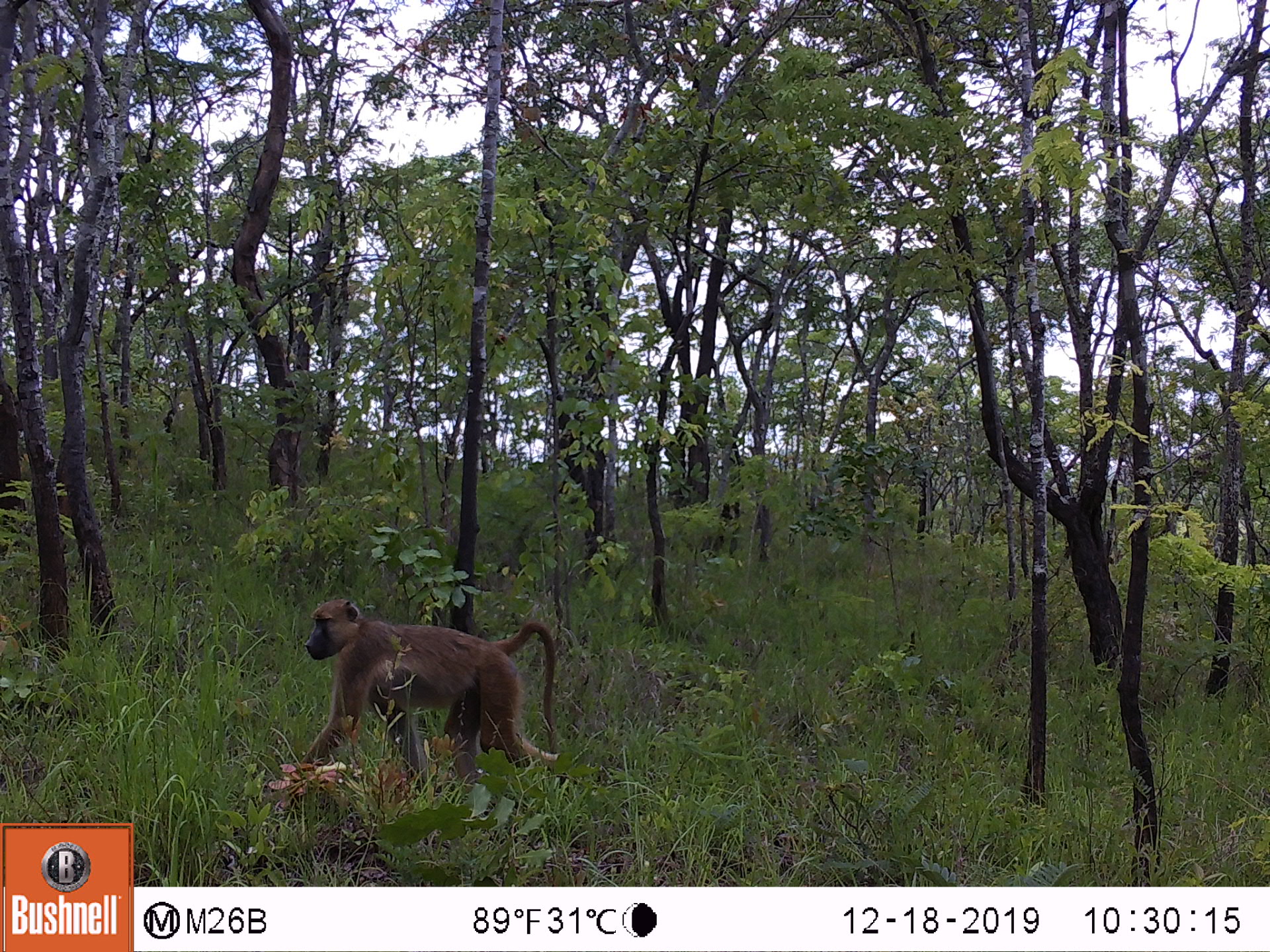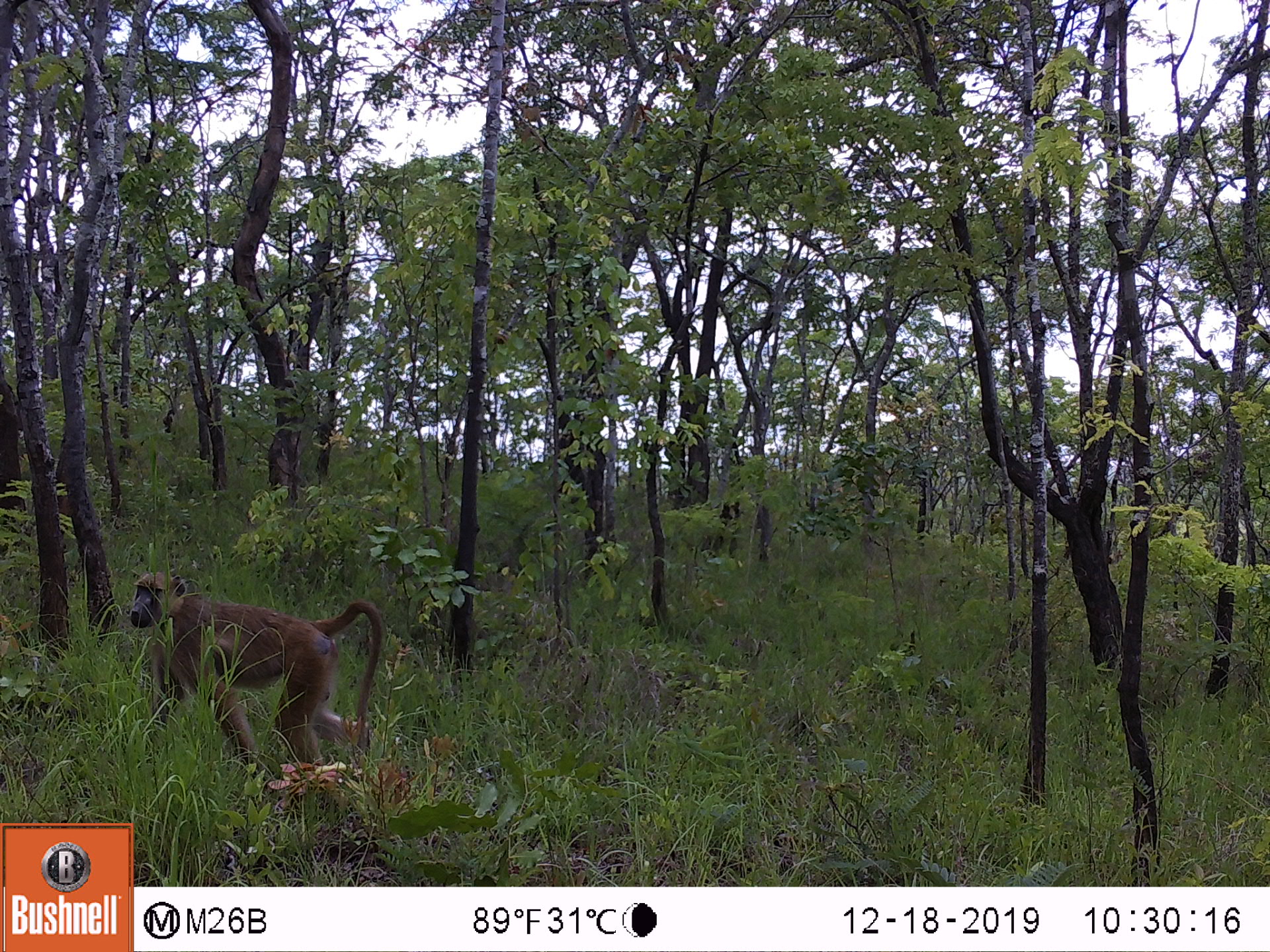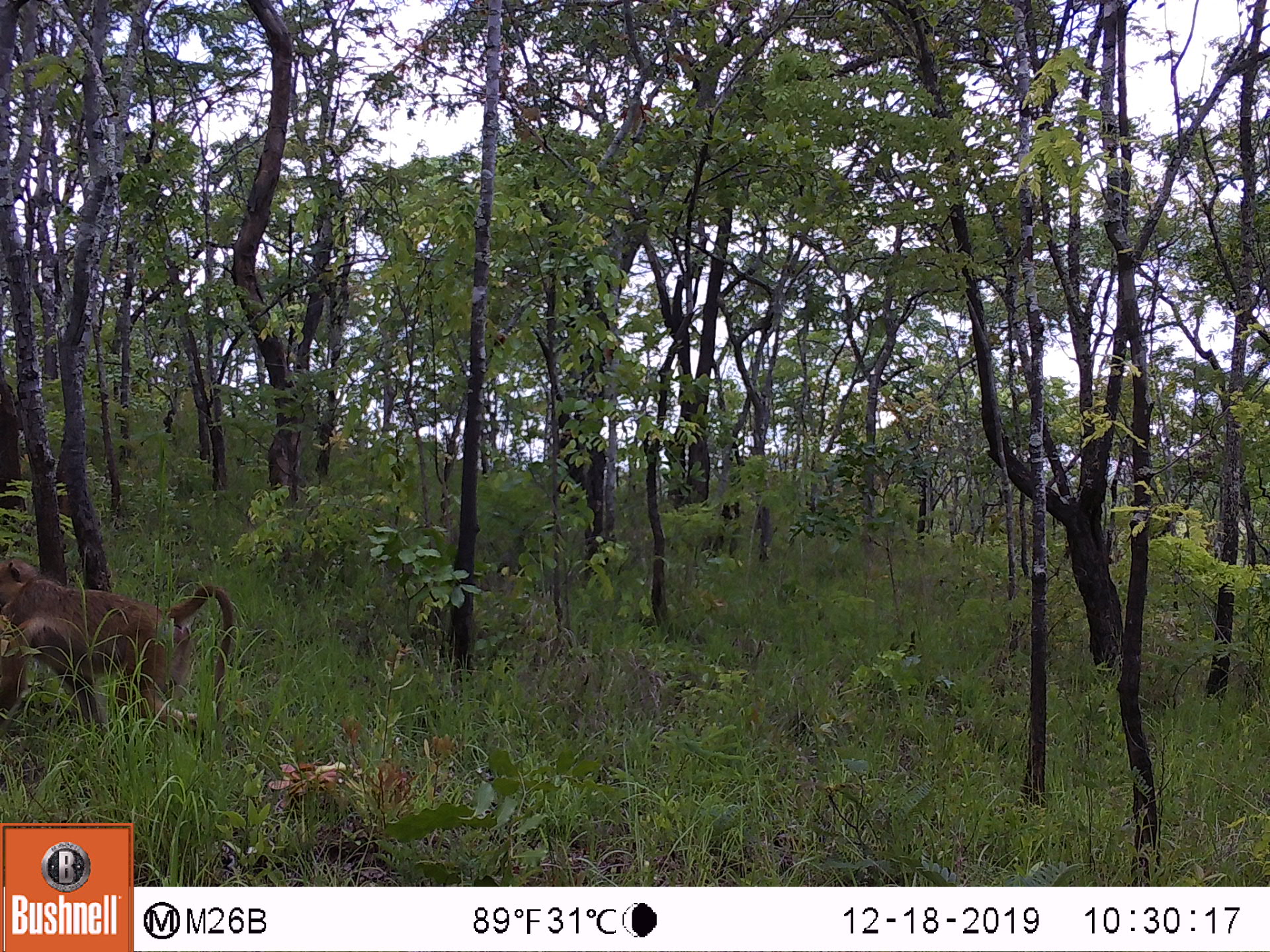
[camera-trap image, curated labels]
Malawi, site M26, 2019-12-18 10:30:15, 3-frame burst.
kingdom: Animalia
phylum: Chordata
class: Mammalia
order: Primates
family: Cercopithecidae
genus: Papio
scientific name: Papio cynocephalus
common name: yellow baboon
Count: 1.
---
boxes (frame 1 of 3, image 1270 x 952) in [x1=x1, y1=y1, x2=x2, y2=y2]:
yellow baboon: [x1=306, y1=596, x2=564, y2=772]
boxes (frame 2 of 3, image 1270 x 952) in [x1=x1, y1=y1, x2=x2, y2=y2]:
yellow baboon: [x1=131, y1=570, x2=383, y2=764]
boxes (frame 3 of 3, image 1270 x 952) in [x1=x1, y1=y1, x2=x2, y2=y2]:
yellow baboon: [x1=0, y1=557, x2=234, y2=735]